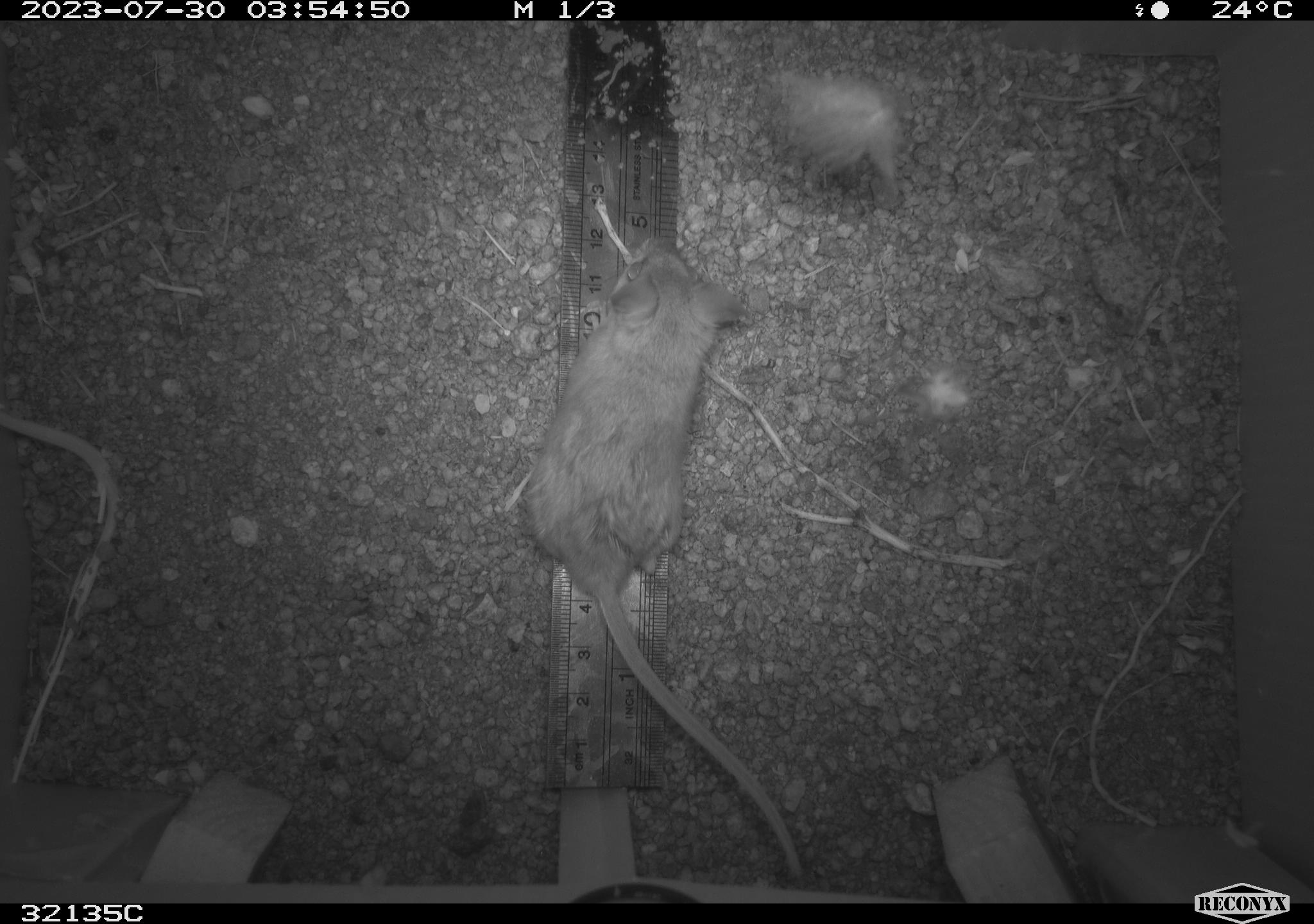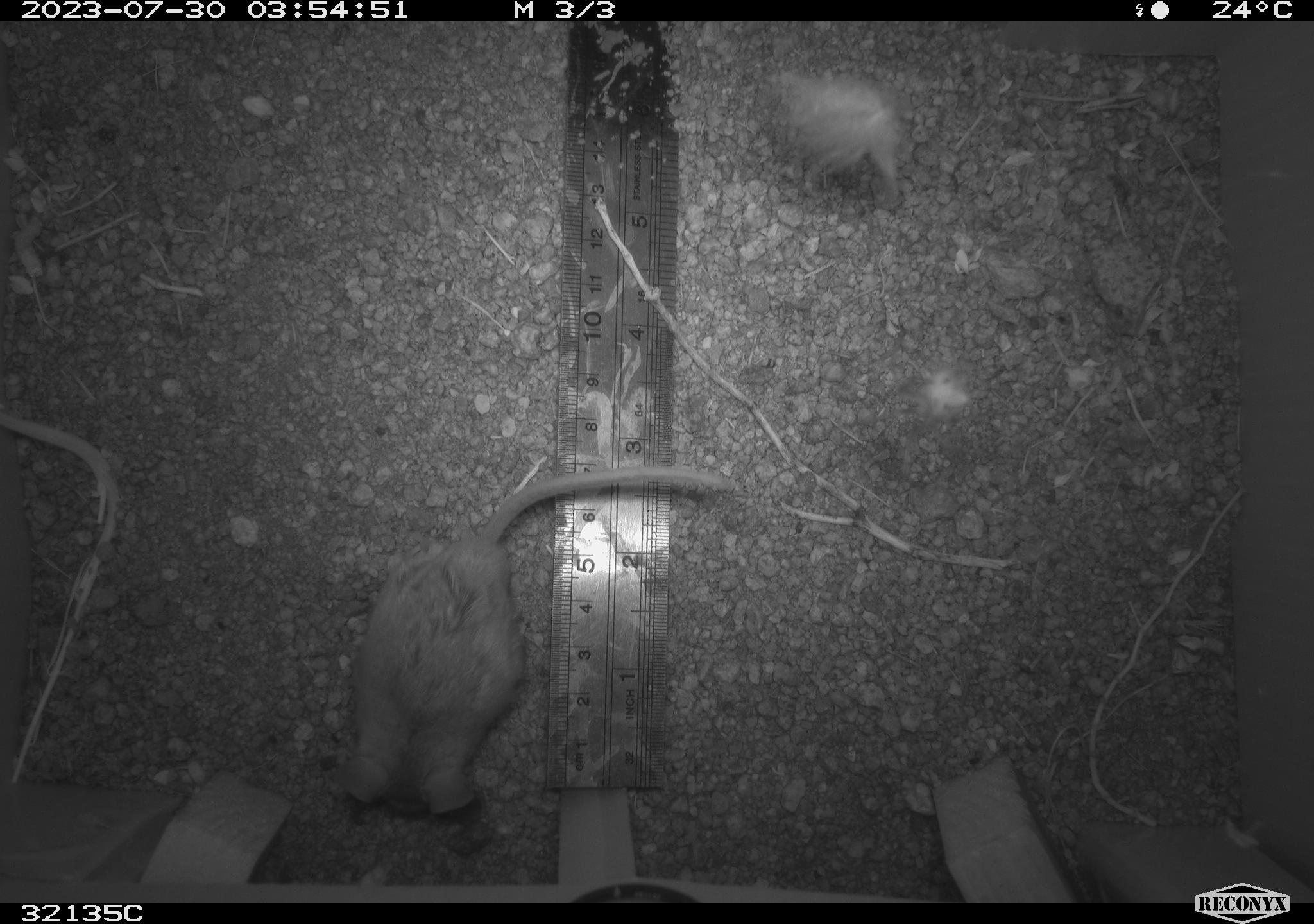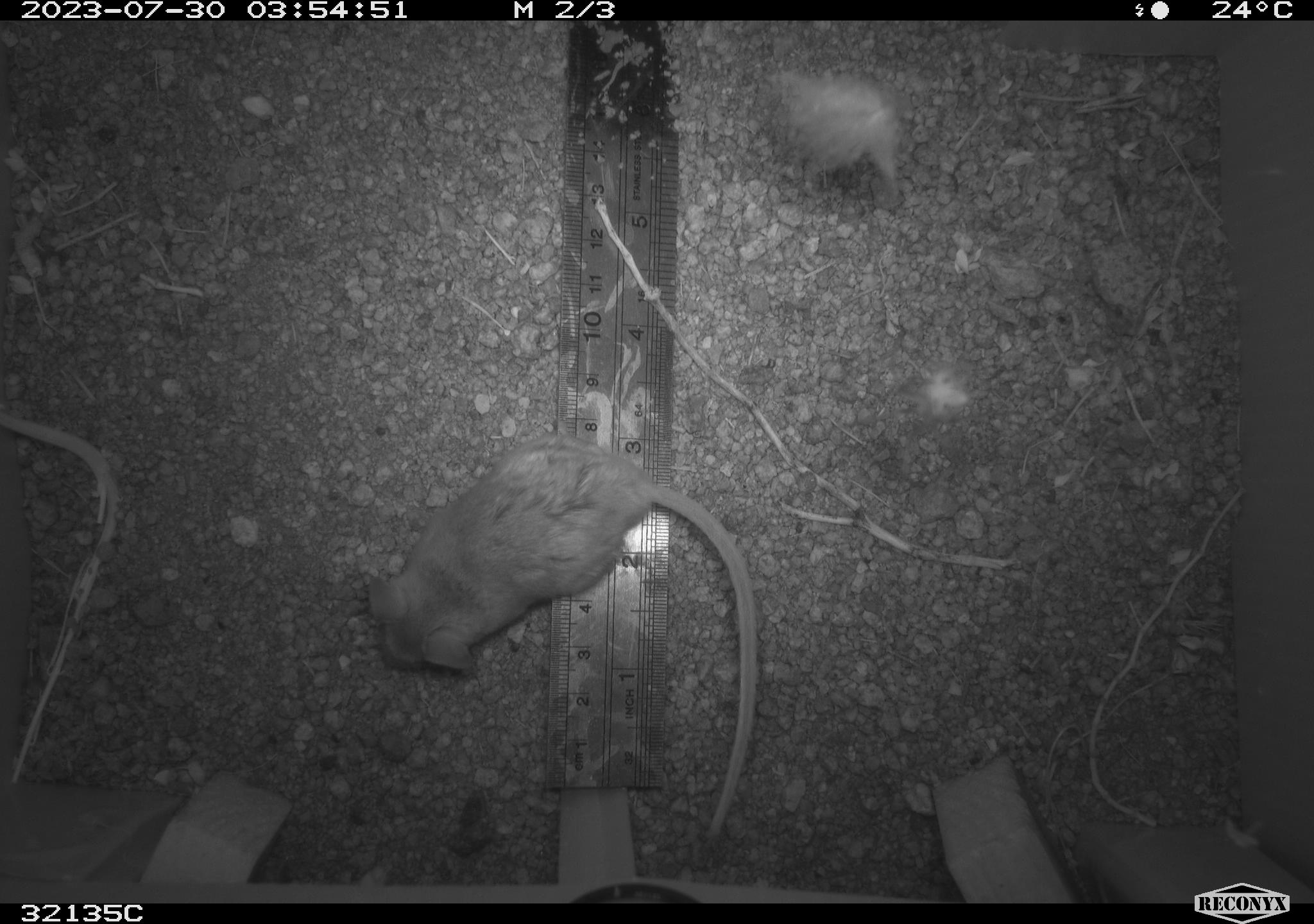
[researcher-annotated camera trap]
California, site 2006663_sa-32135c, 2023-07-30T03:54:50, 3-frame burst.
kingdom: Animalia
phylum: Chordata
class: Mammalia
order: Rodentia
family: Cricetidae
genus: Neotoma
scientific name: Neotoma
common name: pack rat or woodrat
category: neotoma species